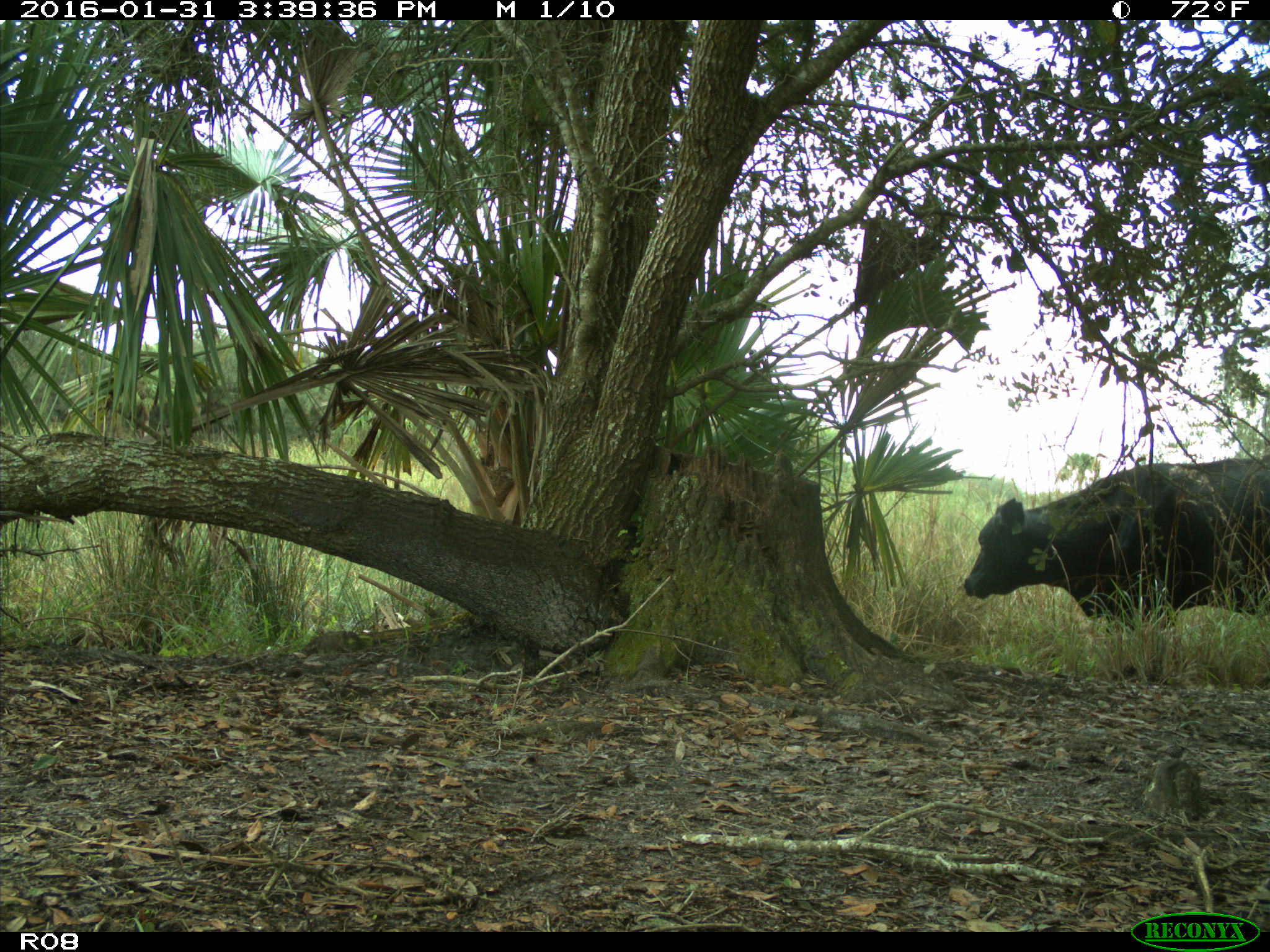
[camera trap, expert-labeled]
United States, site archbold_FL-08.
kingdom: Animalia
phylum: Chordata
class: Mammalia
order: Artiodactyla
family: Bovidae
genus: Bos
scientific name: Bos taurus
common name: domestic cow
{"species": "Bos taurus (domestic cow)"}